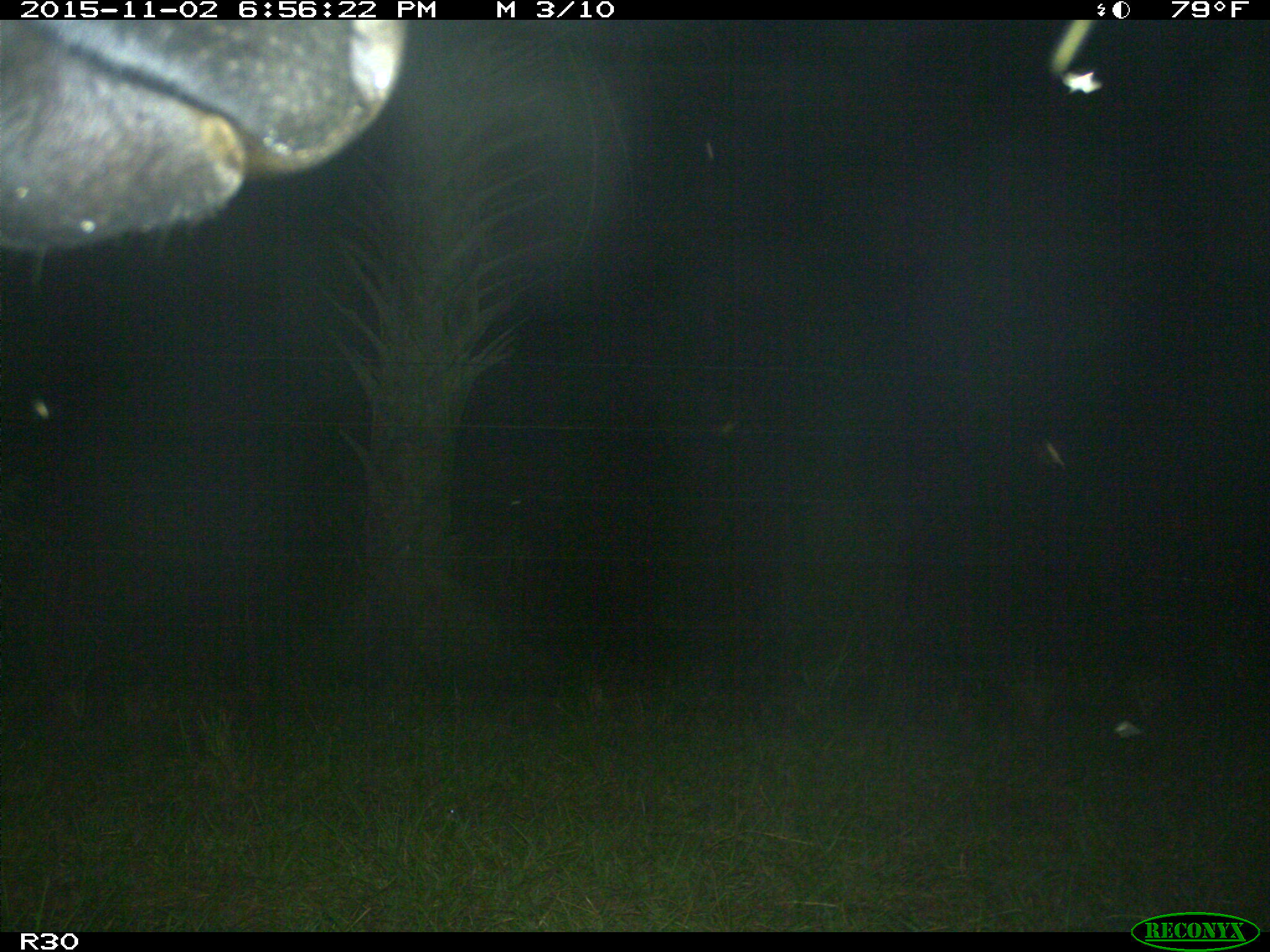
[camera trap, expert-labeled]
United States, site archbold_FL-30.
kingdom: Animalia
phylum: Chordata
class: Mammalia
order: Artiodactyla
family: Bovidae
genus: Bos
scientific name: Bos taurus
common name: domestic cow